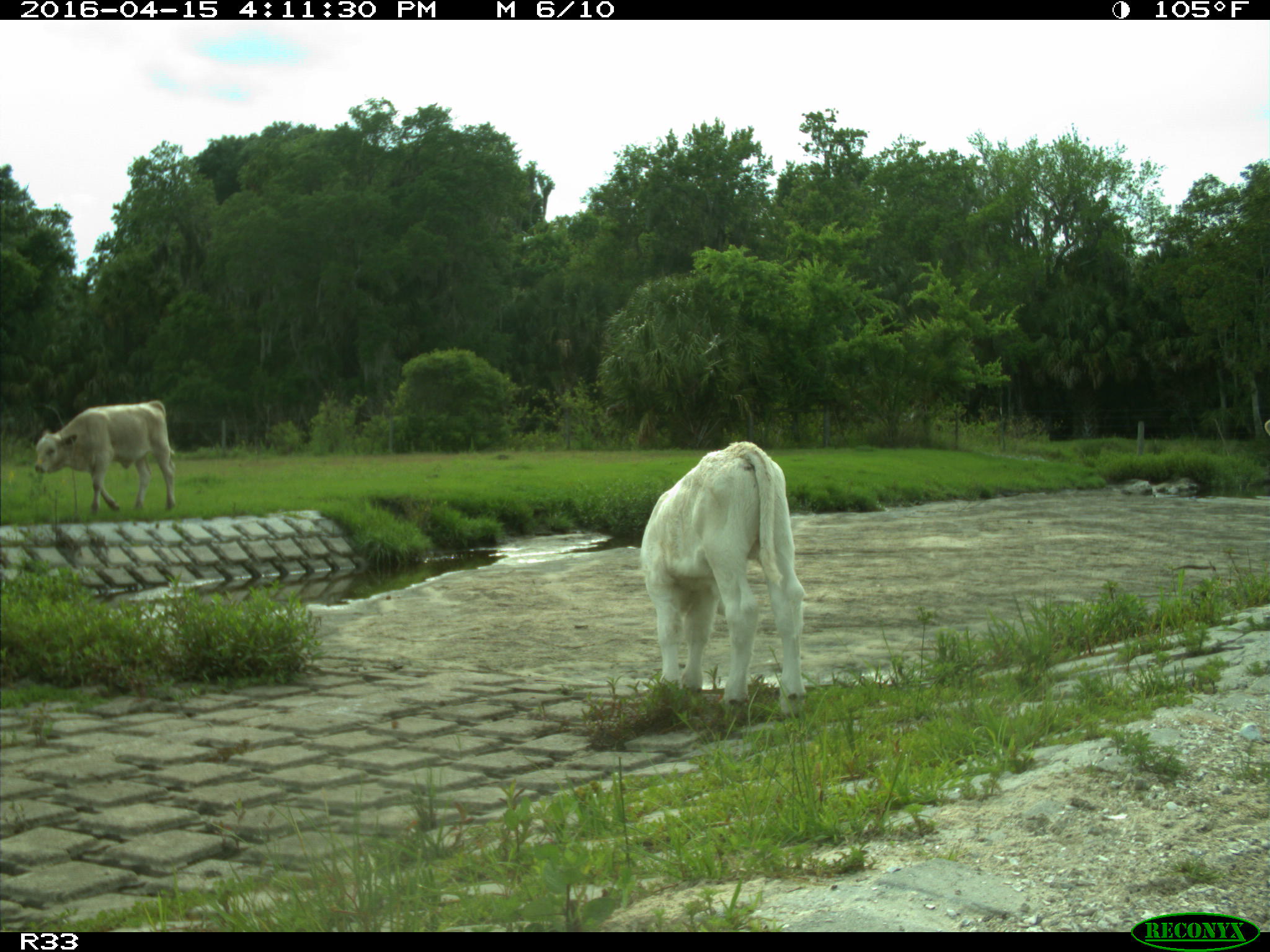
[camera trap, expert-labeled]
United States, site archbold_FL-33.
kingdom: Animalia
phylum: Chordata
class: Mammalia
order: Artiodactyla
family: Bovidae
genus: Bos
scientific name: Bos taurus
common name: domestic cow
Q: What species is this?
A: Bos taurus (domestic cow).